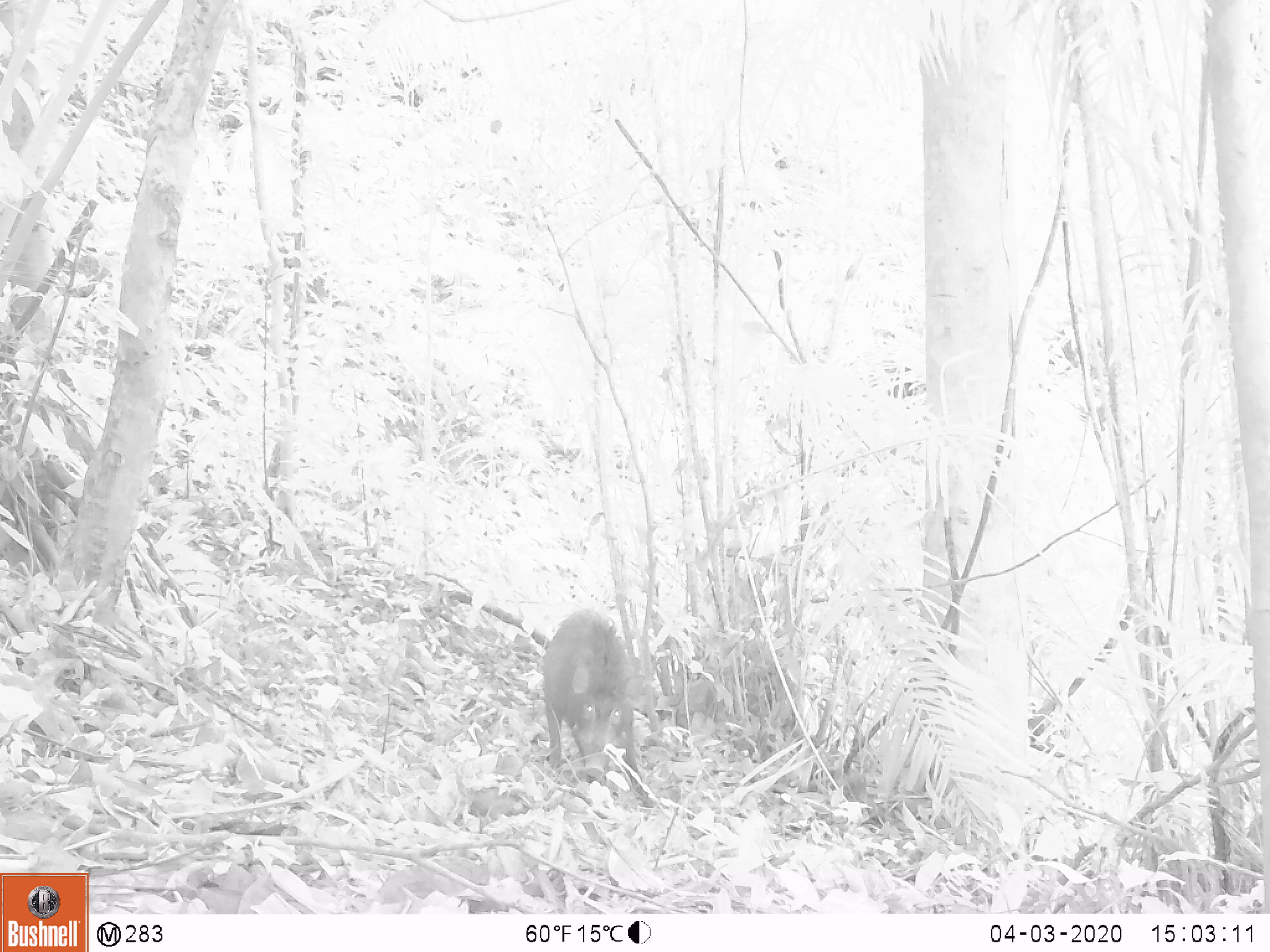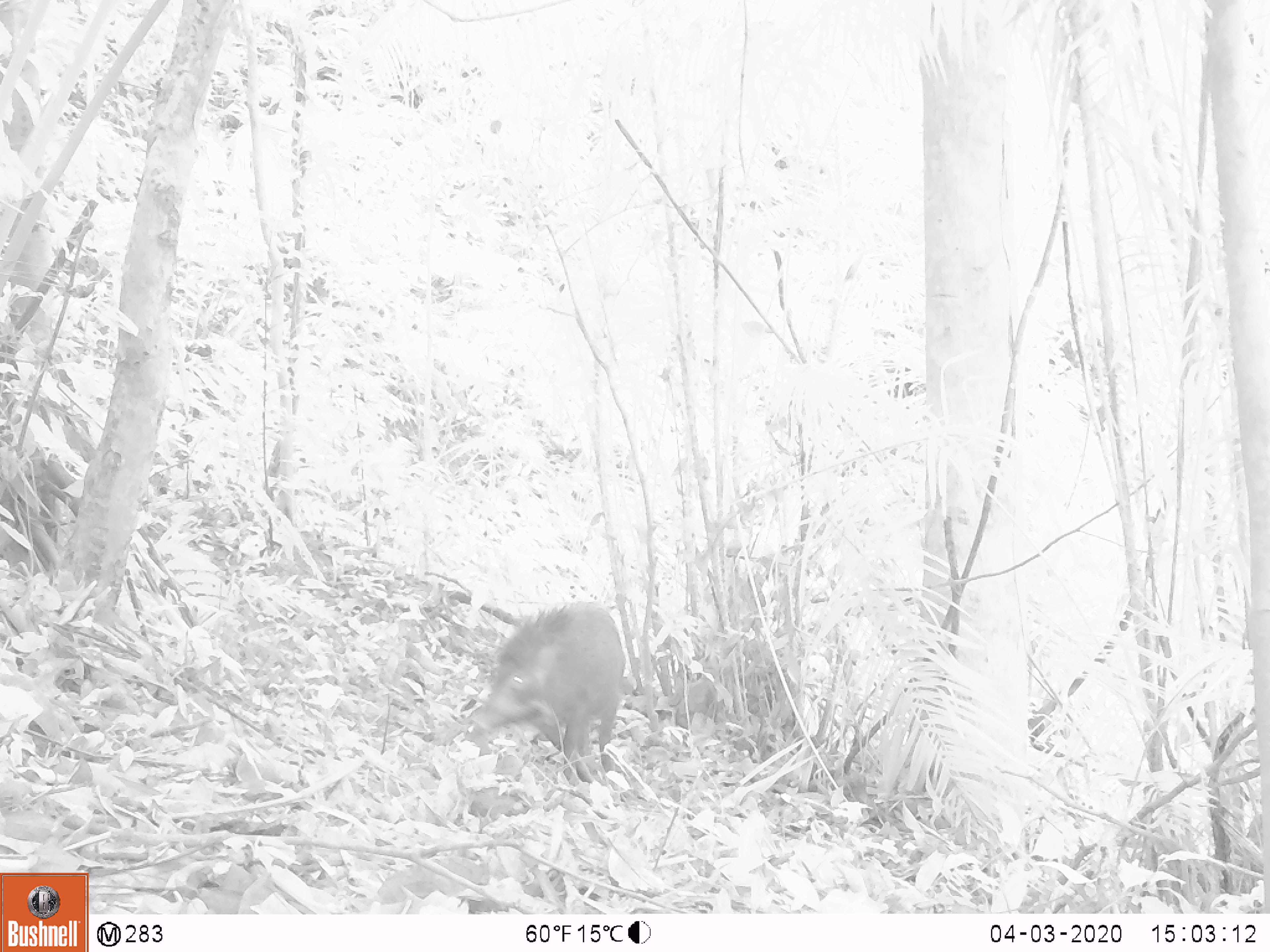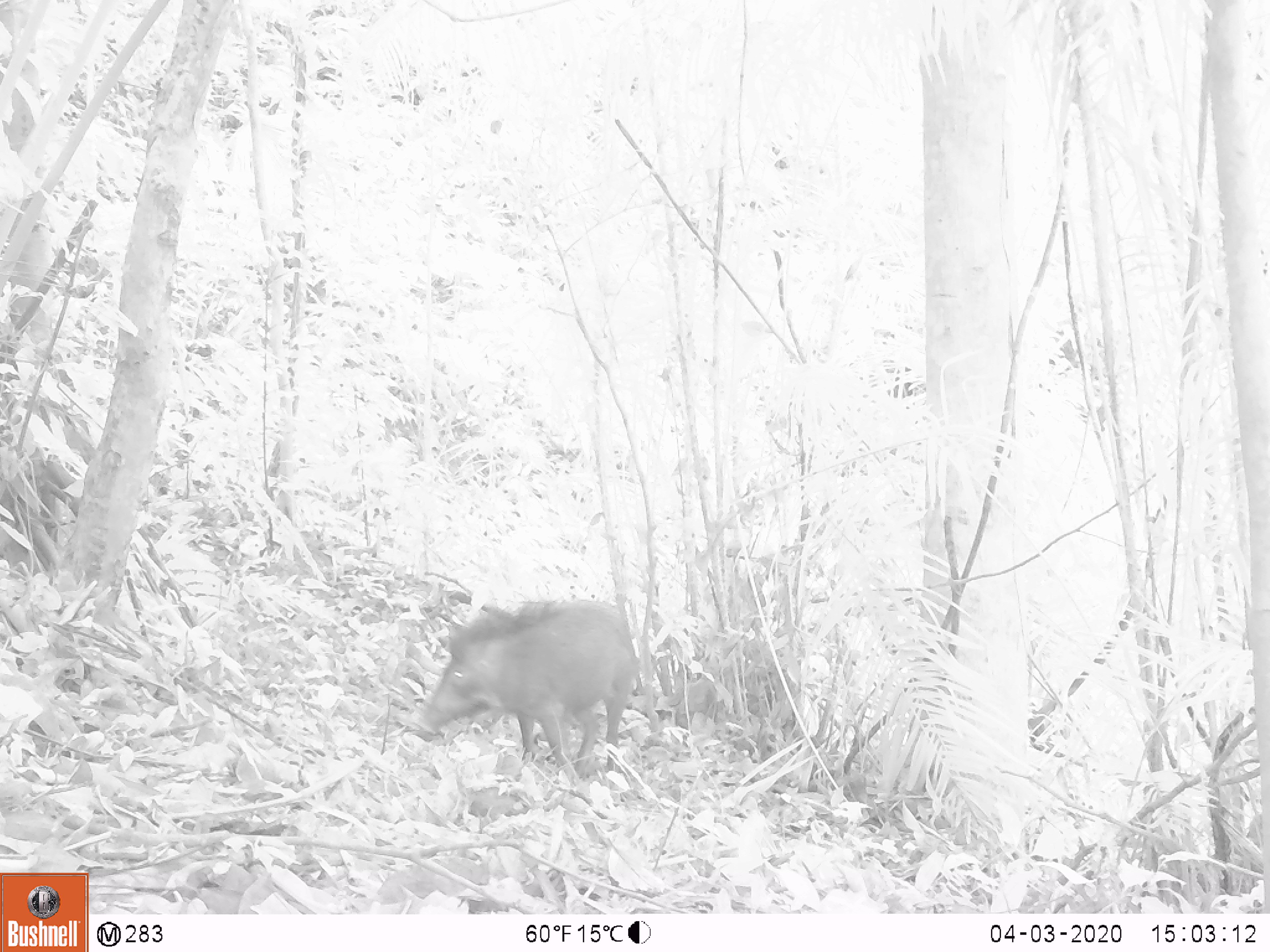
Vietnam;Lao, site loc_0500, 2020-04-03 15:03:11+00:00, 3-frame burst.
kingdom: Animalia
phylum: Chordata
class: Mammalia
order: Artiodactyla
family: Suidae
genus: Sus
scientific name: Sus scrofa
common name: eurasian wild pig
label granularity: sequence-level